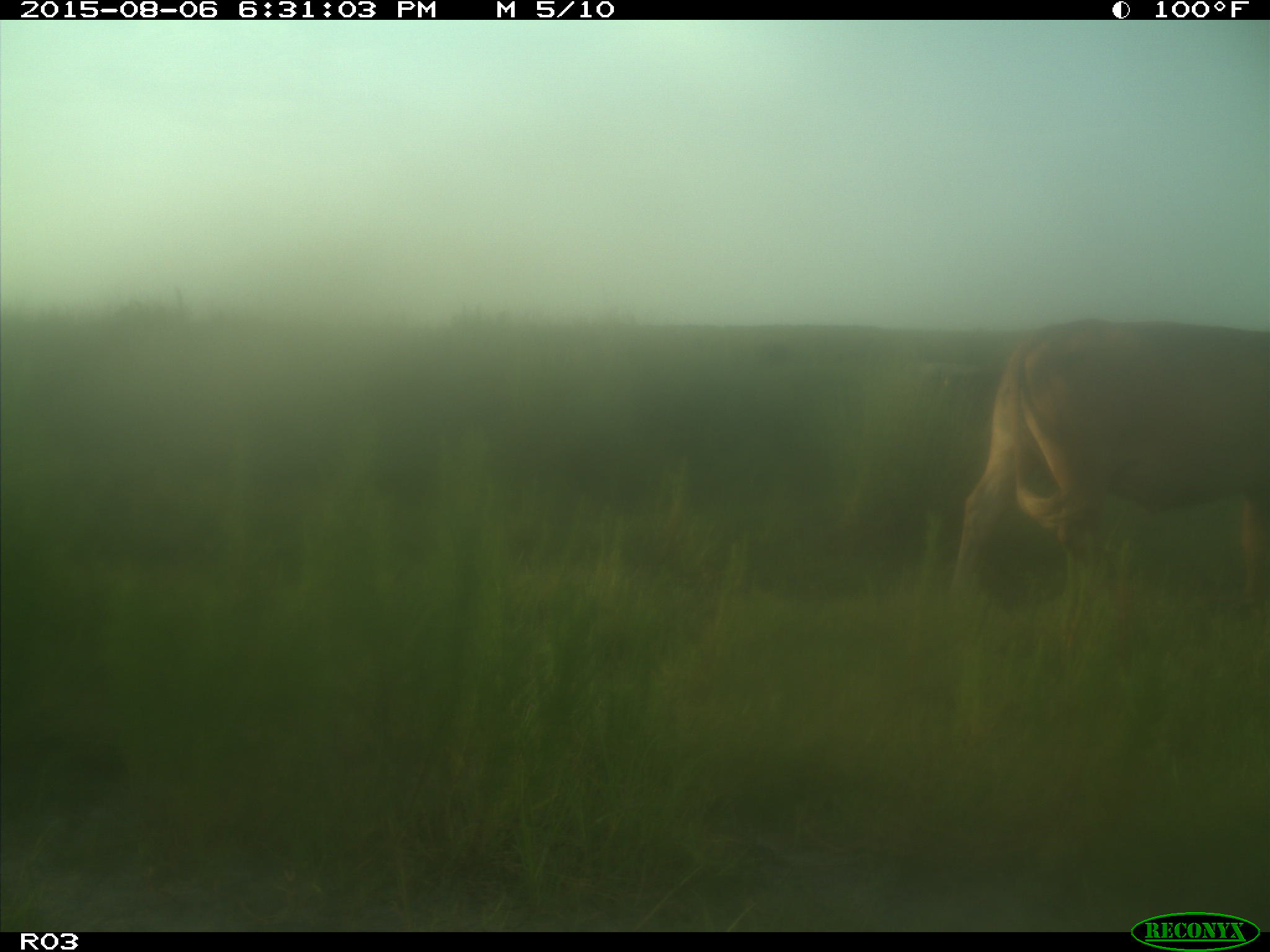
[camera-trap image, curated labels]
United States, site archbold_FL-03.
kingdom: Animalia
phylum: Chordata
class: Mammalia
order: Artiodactyla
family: Bovidae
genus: Bos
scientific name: Bos taurus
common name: domestic cow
Bos taurus (domestic cow).